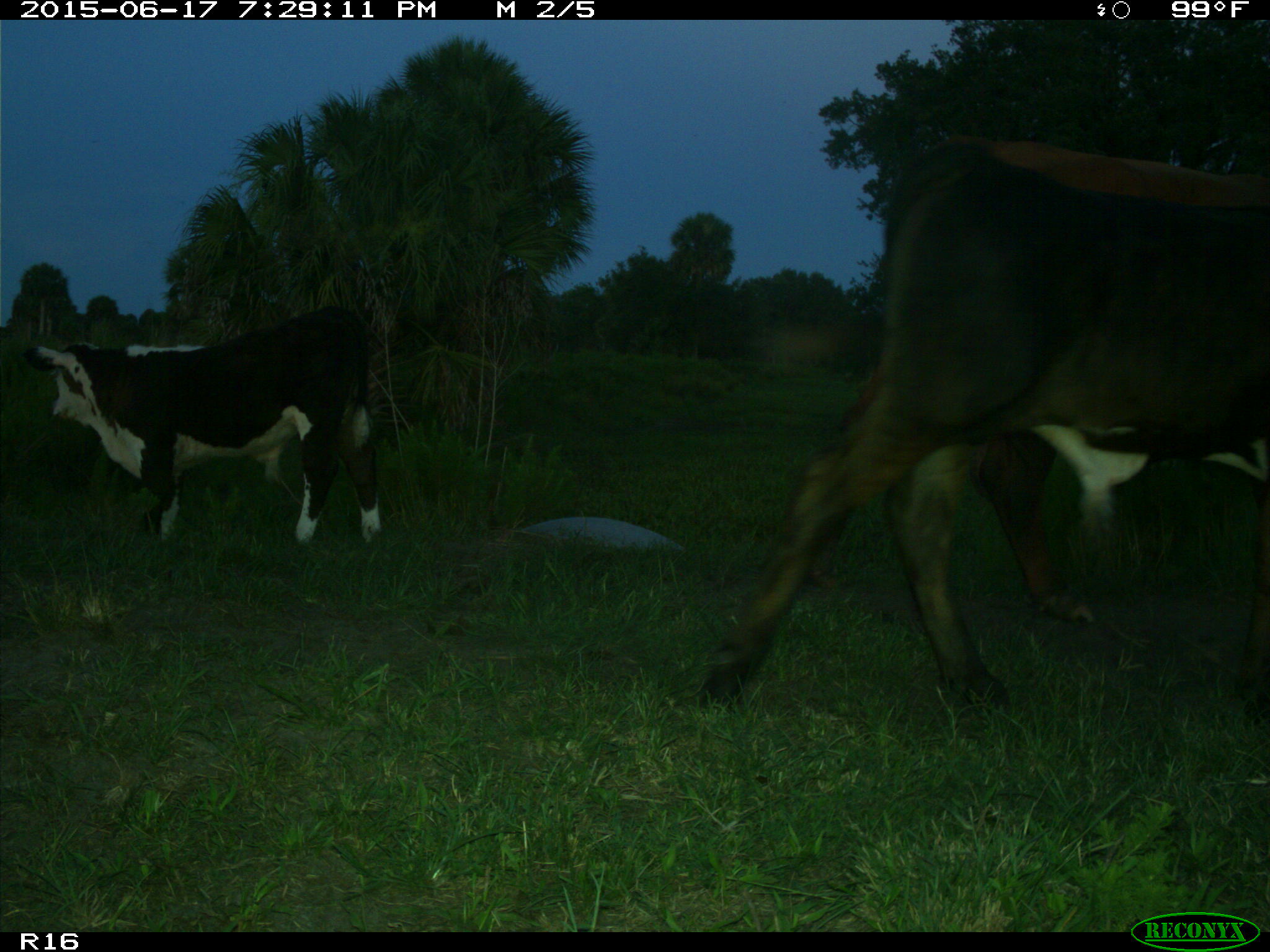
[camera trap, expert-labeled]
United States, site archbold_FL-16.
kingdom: Animalia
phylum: Chordata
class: Mammalia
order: Artiodactyla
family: Bovidae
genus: Bos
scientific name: Bos taurus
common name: domestic cow